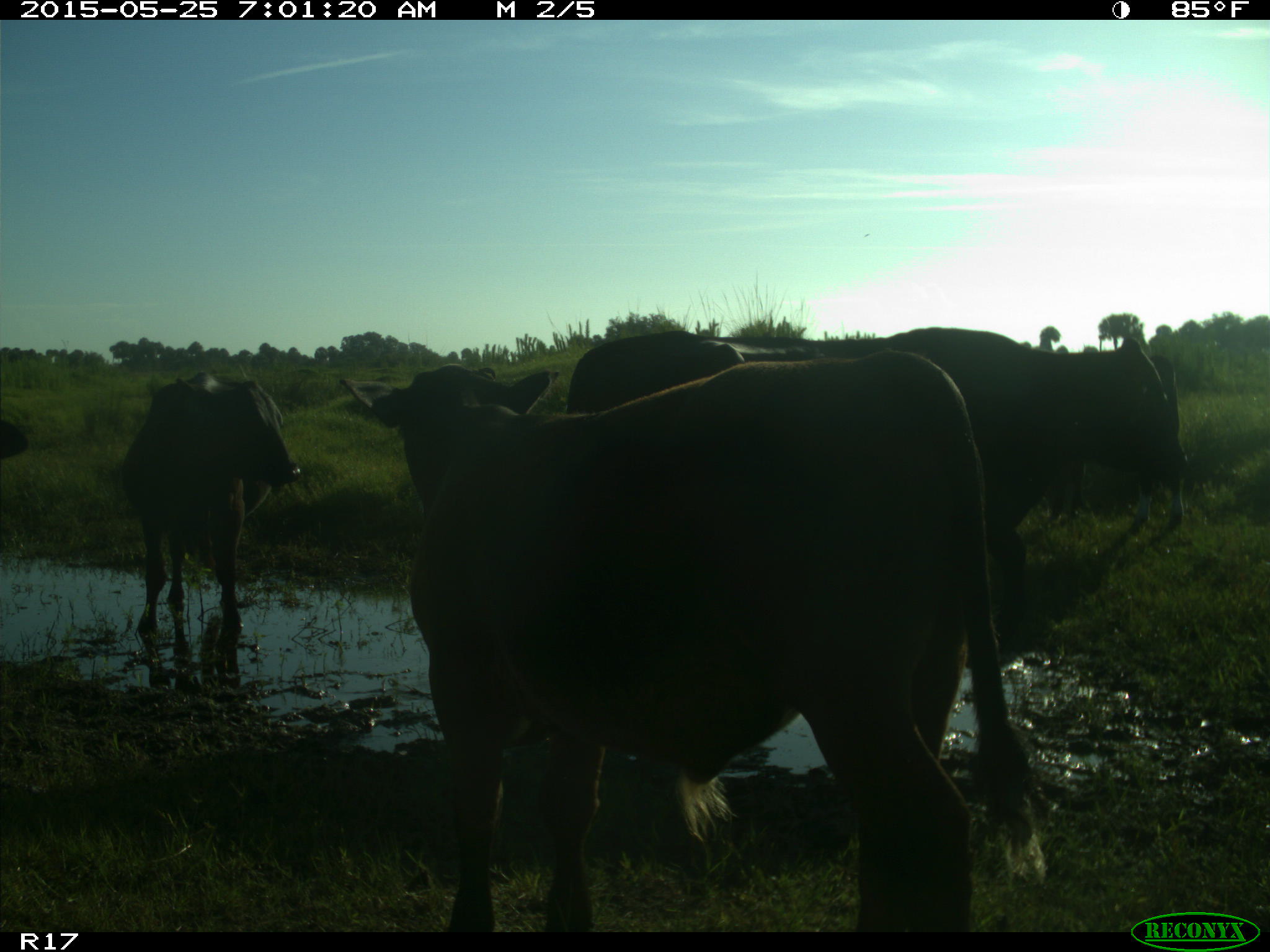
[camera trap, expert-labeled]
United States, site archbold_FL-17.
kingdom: Animalia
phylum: Chordata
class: Mammalia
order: Artiodactyla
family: Bovidae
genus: Bos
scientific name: Bos taurus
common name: domestic cow